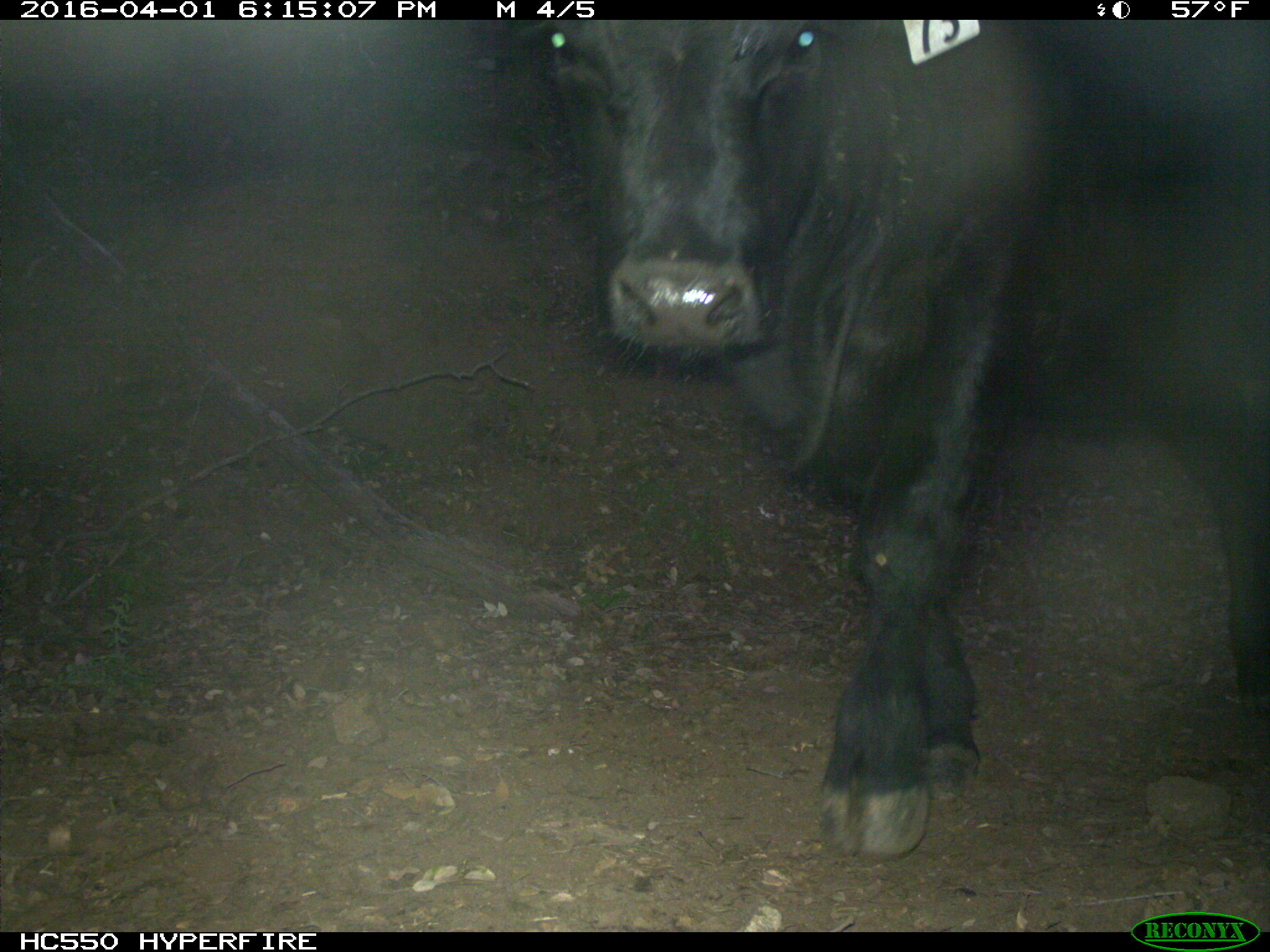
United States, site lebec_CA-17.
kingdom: Animalia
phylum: Chordata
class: Mammalia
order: Artiodactyla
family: Bovidae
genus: Bos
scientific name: Bos taurus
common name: domestic cow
Bos taurus (domestic cow).